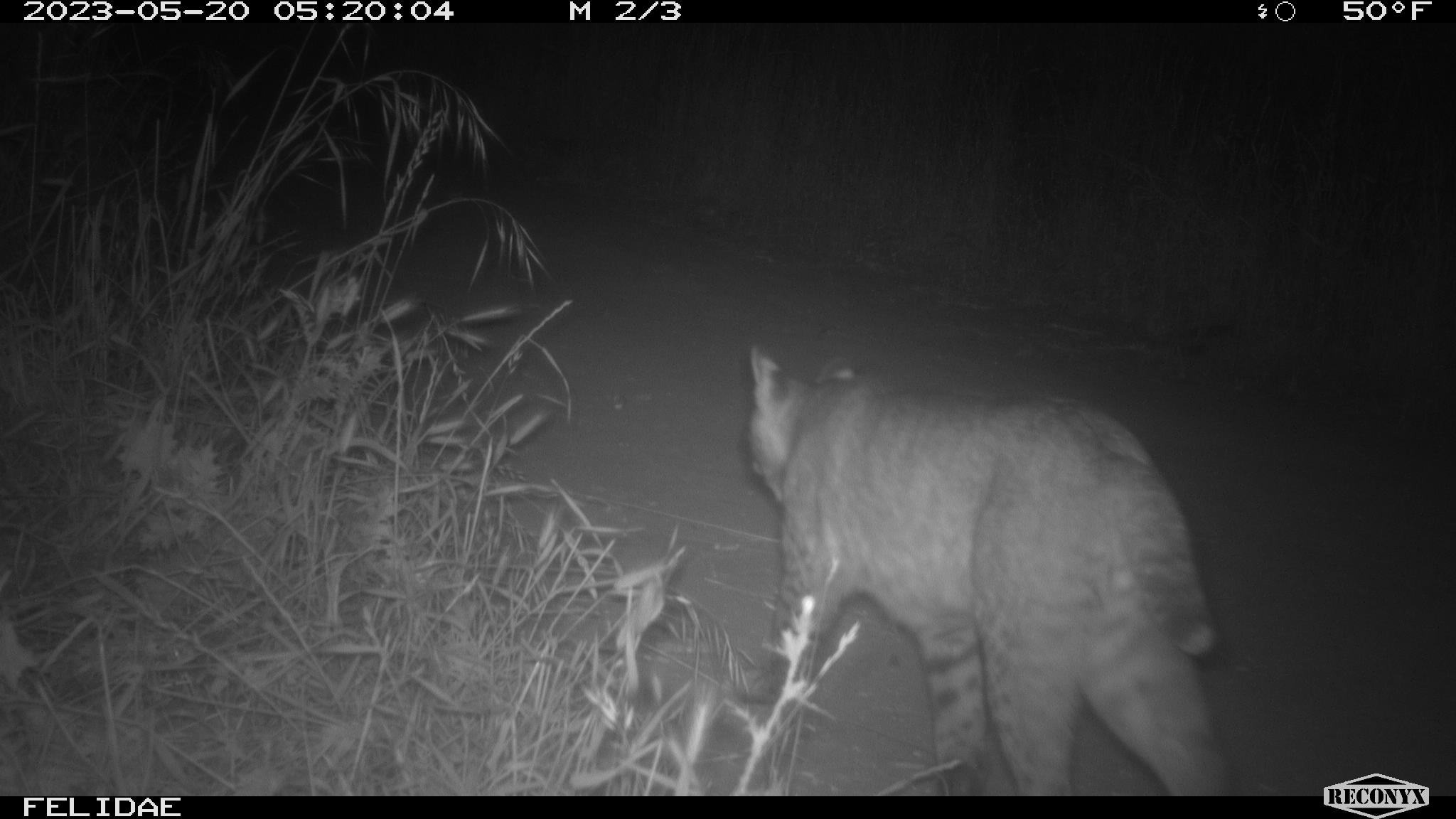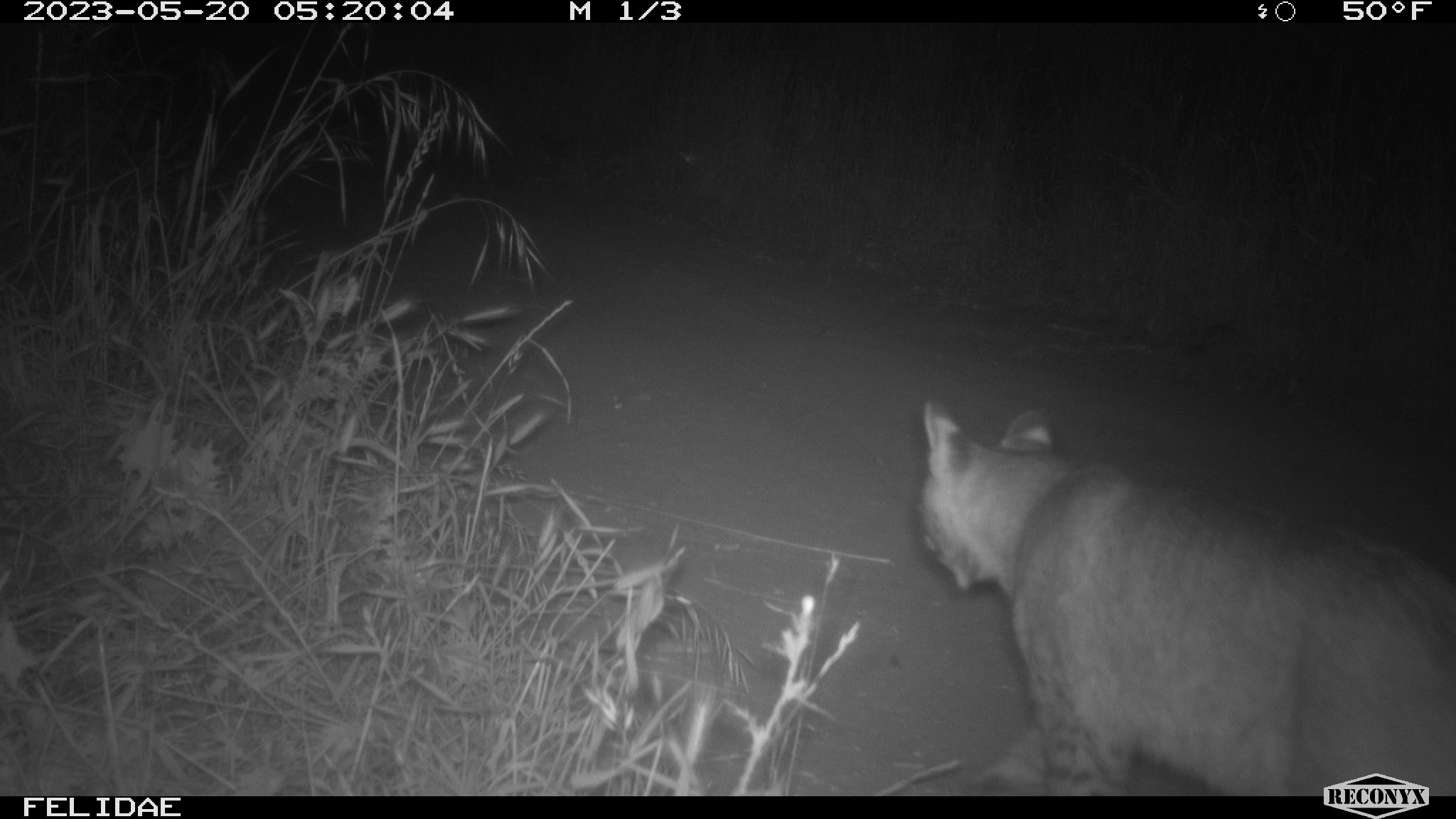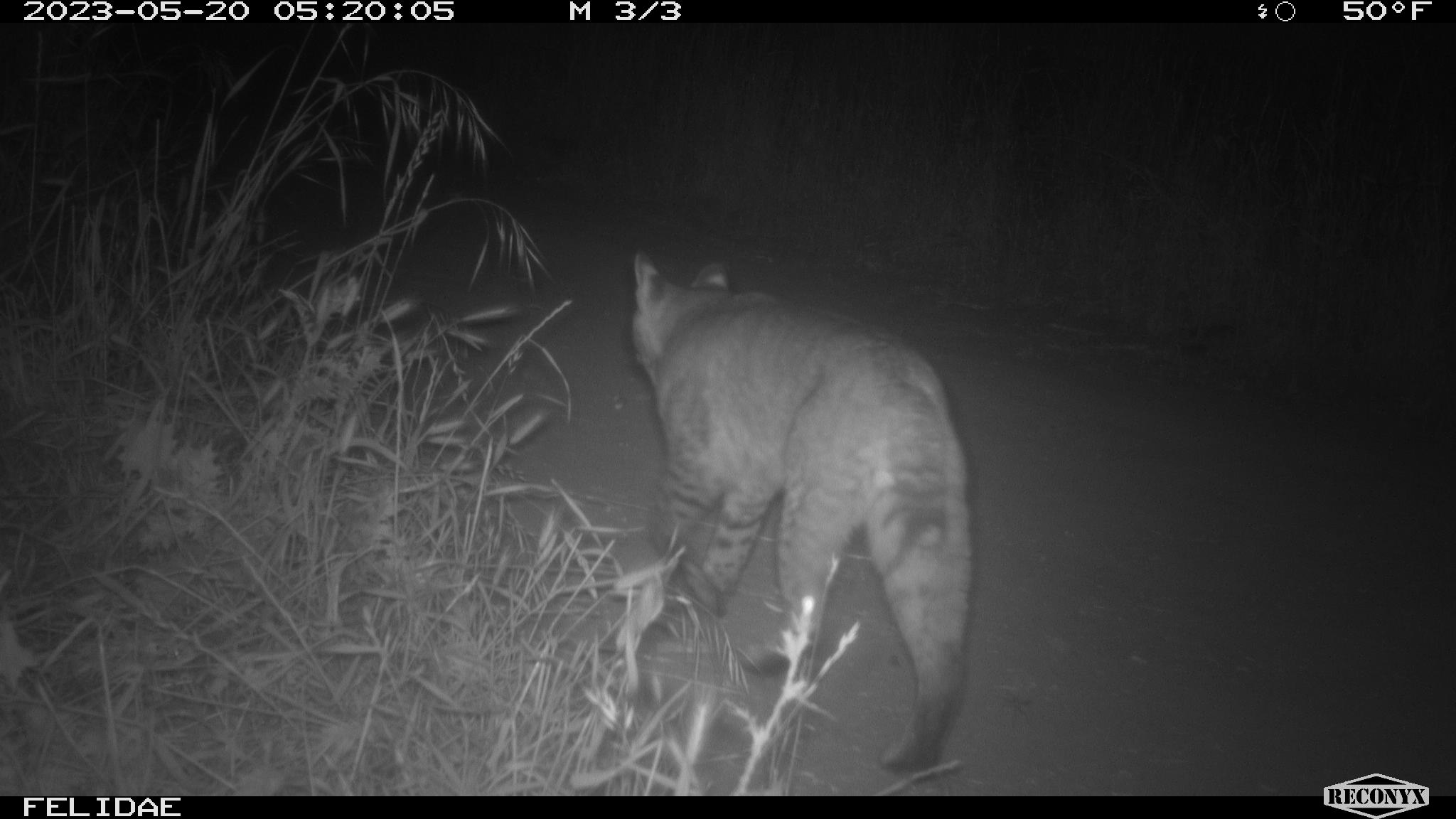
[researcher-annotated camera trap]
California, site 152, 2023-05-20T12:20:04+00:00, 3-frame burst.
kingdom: Animalia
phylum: Chordata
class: Mammalia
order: Carnivora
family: Felidae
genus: Lynx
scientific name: Lynx rufus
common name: bobcat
Bobcat (Lynx rufus).